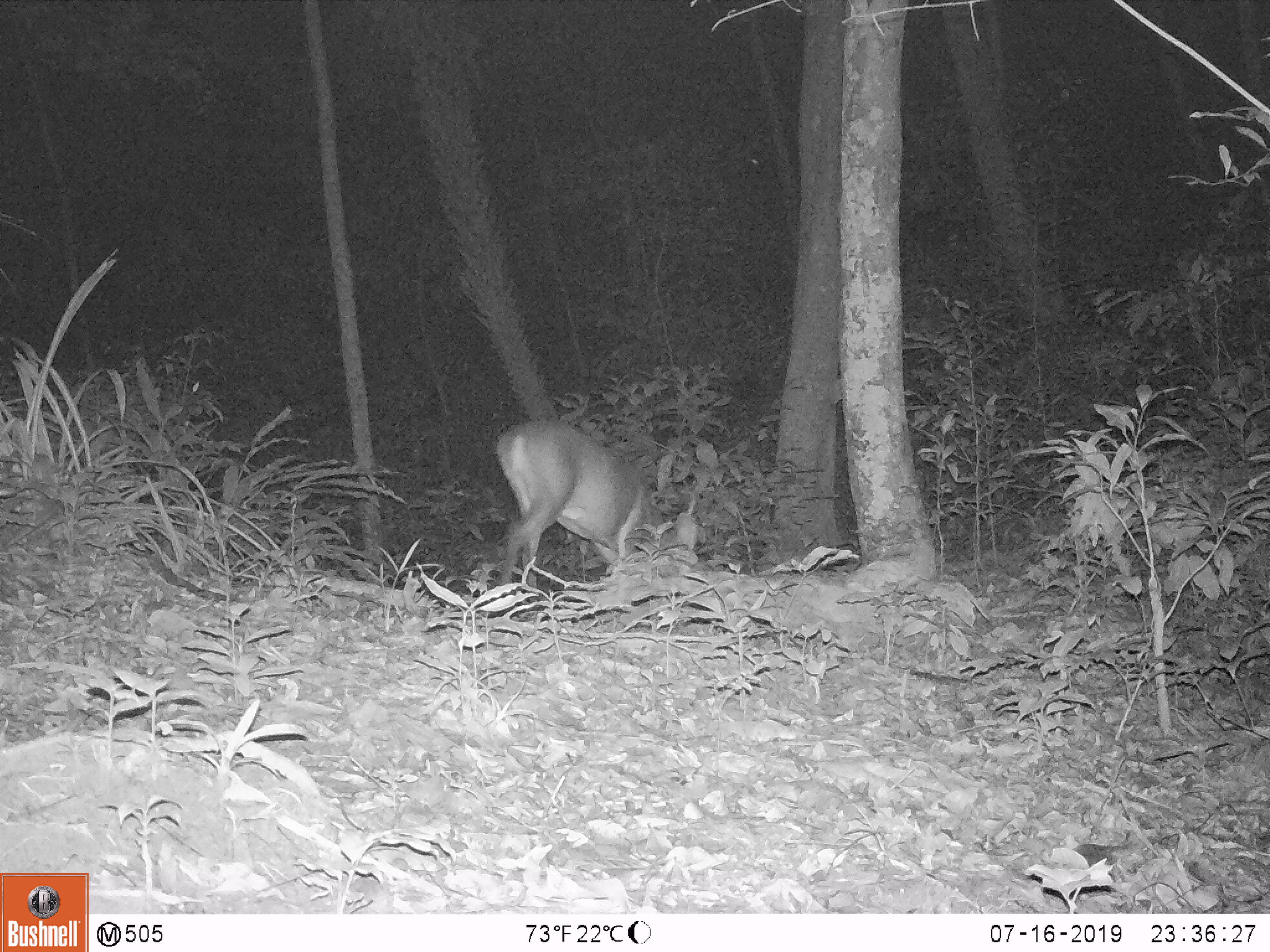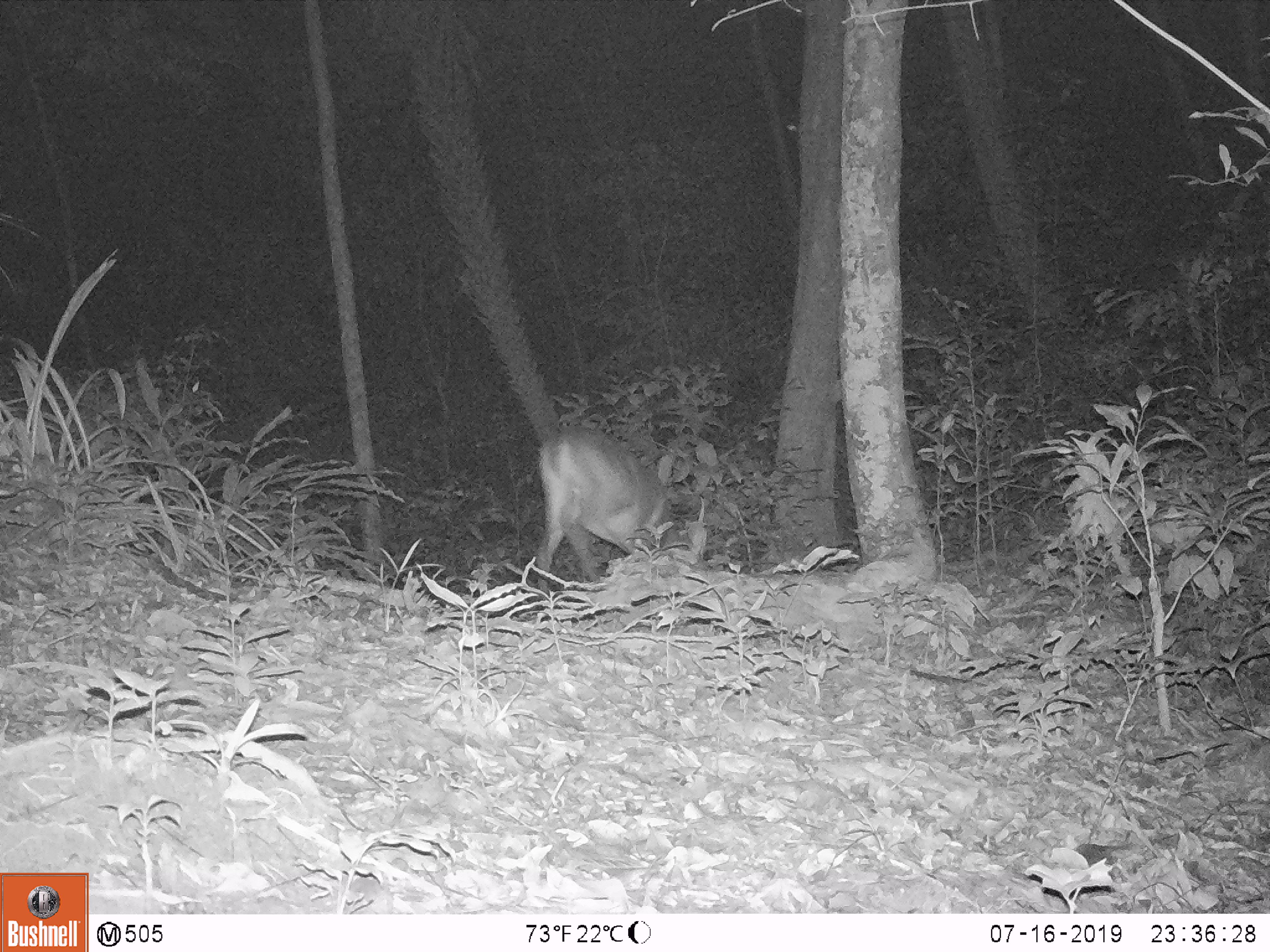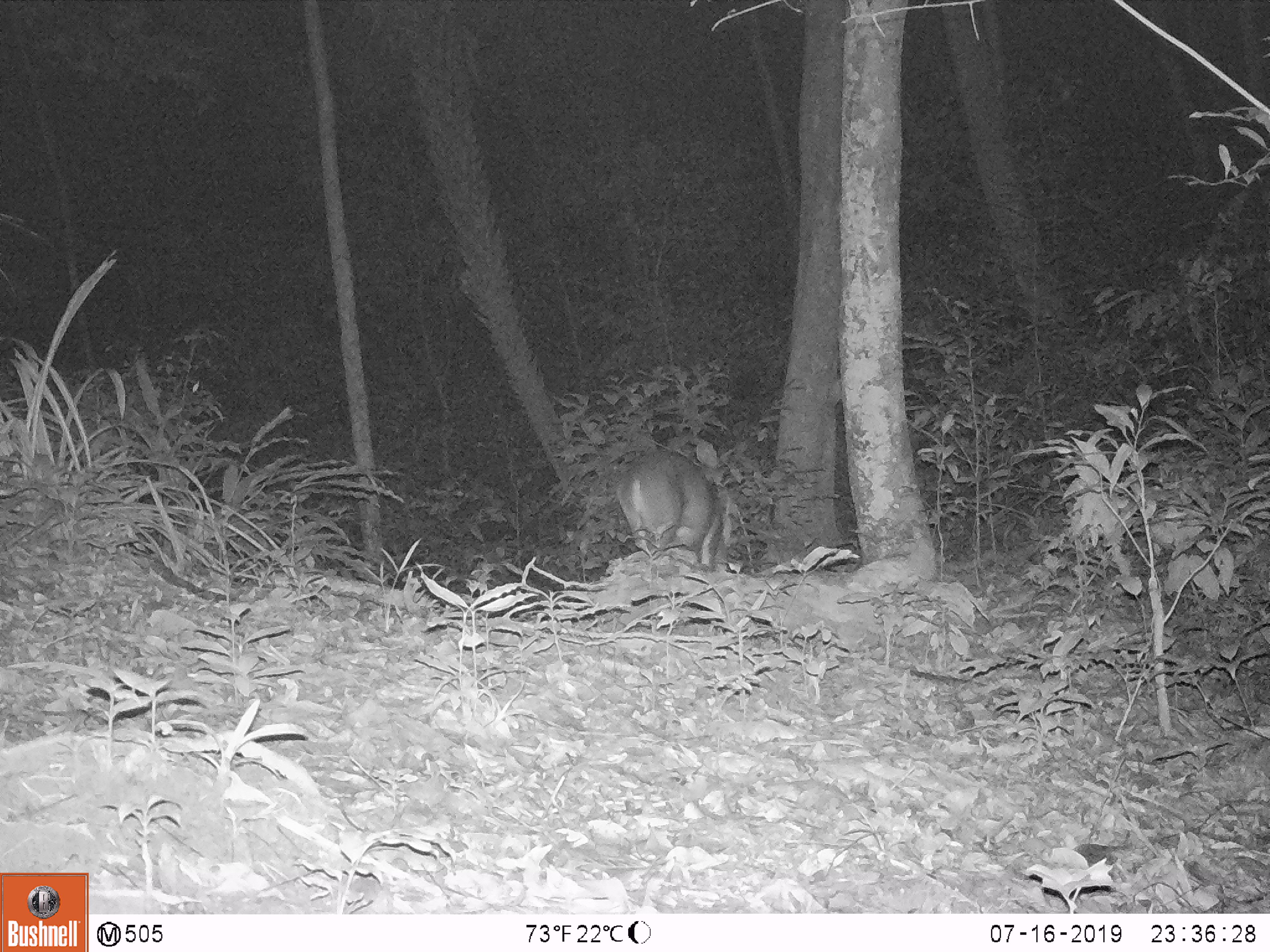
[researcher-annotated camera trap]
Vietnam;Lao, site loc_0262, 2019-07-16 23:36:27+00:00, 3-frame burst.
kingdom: Animalia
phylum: Chordata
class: Mammalia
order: Artiodactyla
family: Cervidae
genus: Muntiacus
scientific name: Muntiacus vuquangensis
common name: large-antlered muntjac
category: large antlered muntjac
Large antlered muntjac (large-antlered muntjac) (Muntiacus vuquangensis). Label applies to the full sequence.